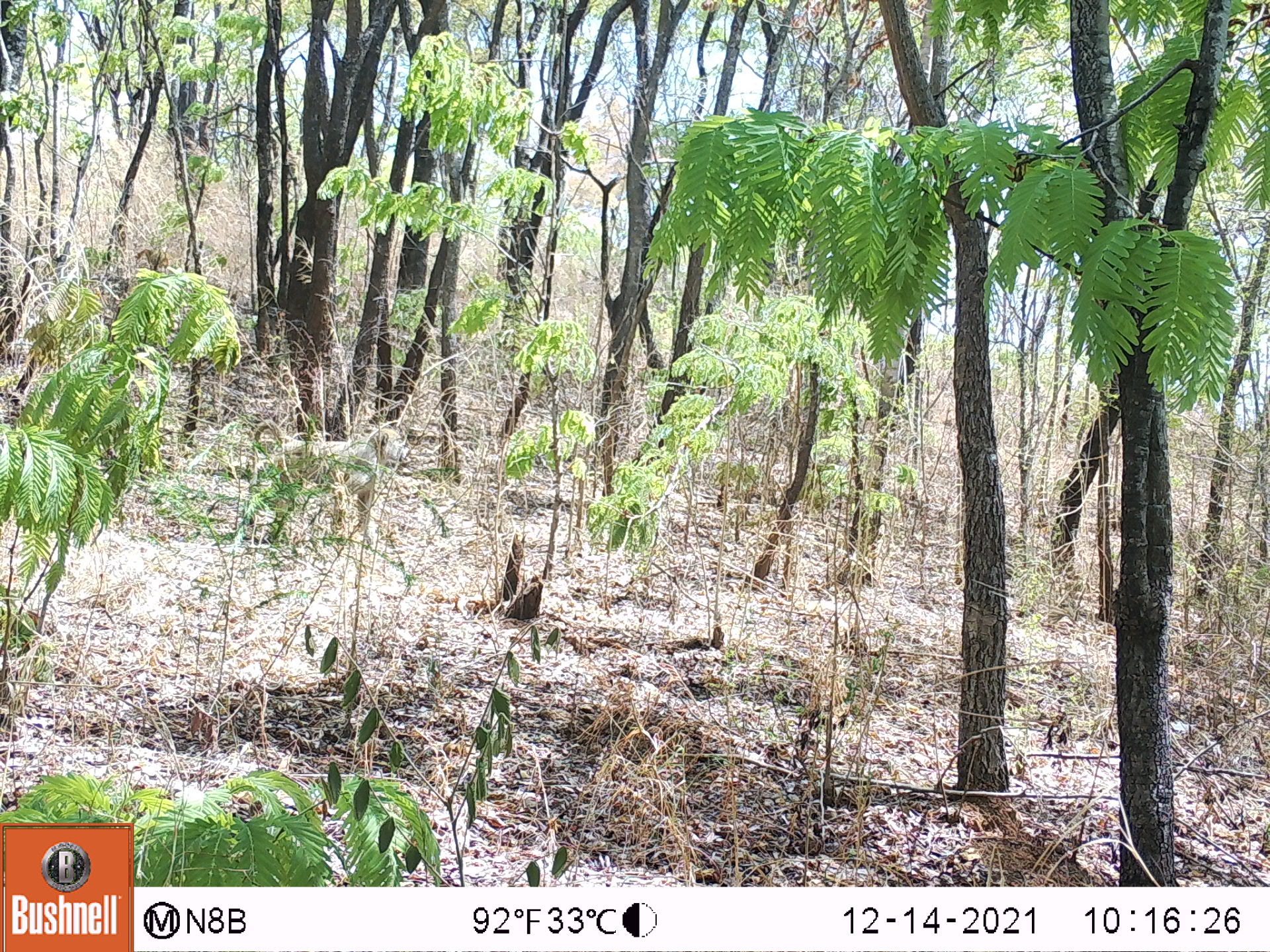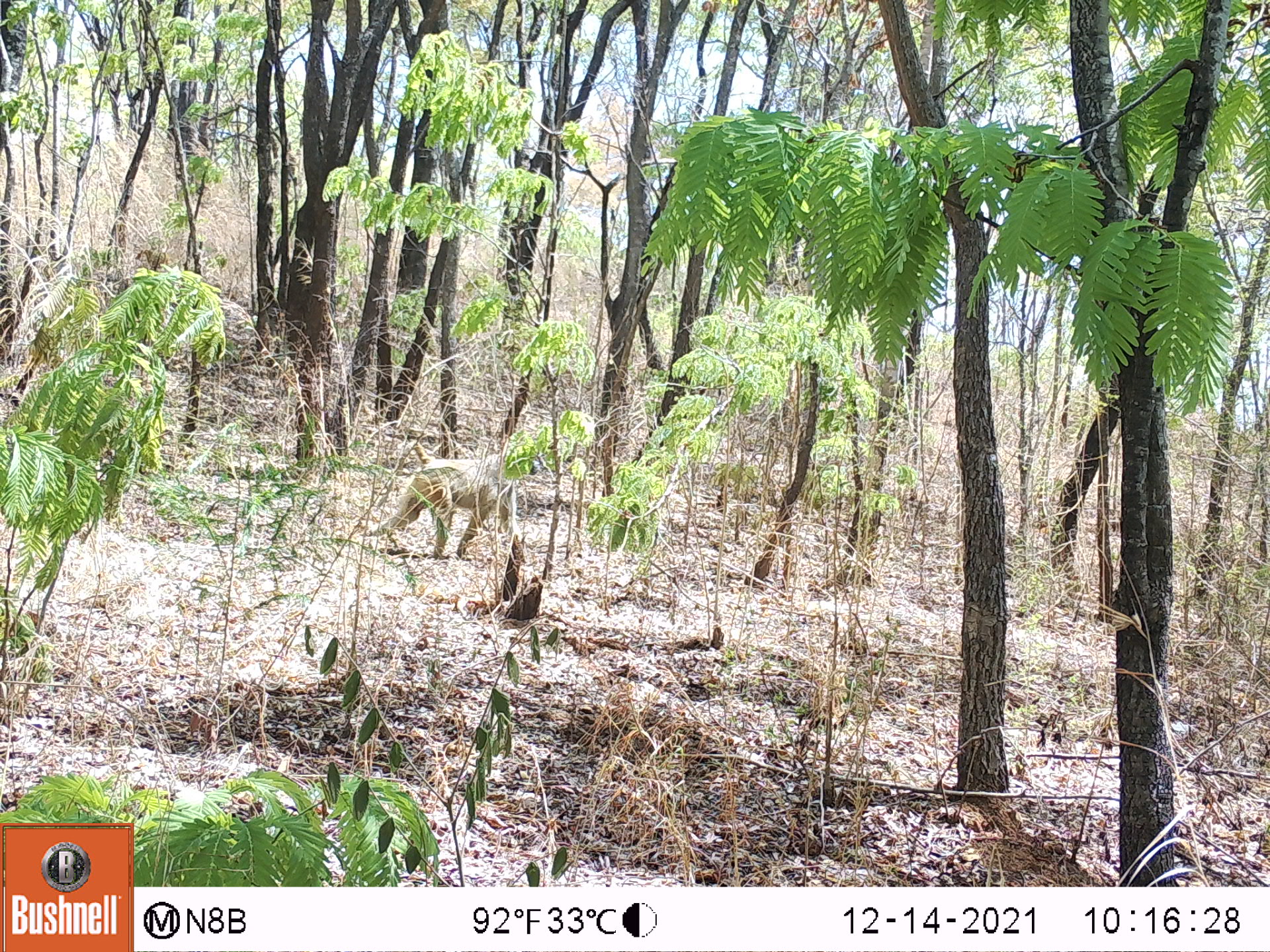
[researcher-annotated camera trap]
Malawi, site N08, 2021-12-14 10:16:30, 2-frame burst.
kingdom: Animalia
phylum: Chordata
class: Mammalia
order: Primates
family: Cercopithecidae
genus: Papio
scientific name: Papio cynocephalus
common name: yellow baboon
Yellow baboon (Papio cynocephalus), count 1.